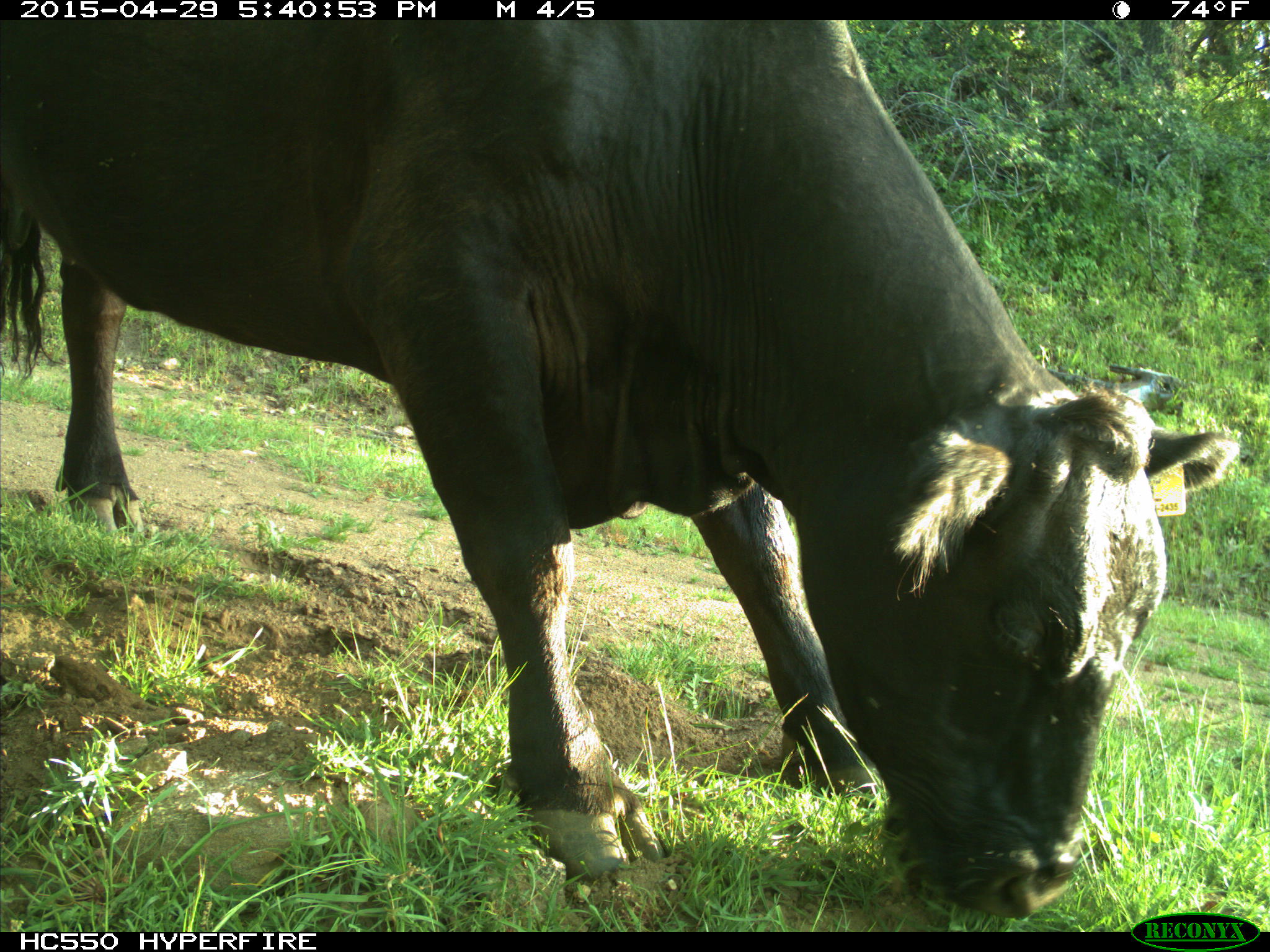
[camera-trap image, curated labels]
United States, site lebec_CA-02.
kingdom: Animalia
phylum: Chordata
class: Mammalia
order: Artiodactyla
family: Bovidae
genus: Bos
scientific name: Bos taurus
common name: domestic cow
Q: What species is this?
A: Bos taurus (domestic cow).